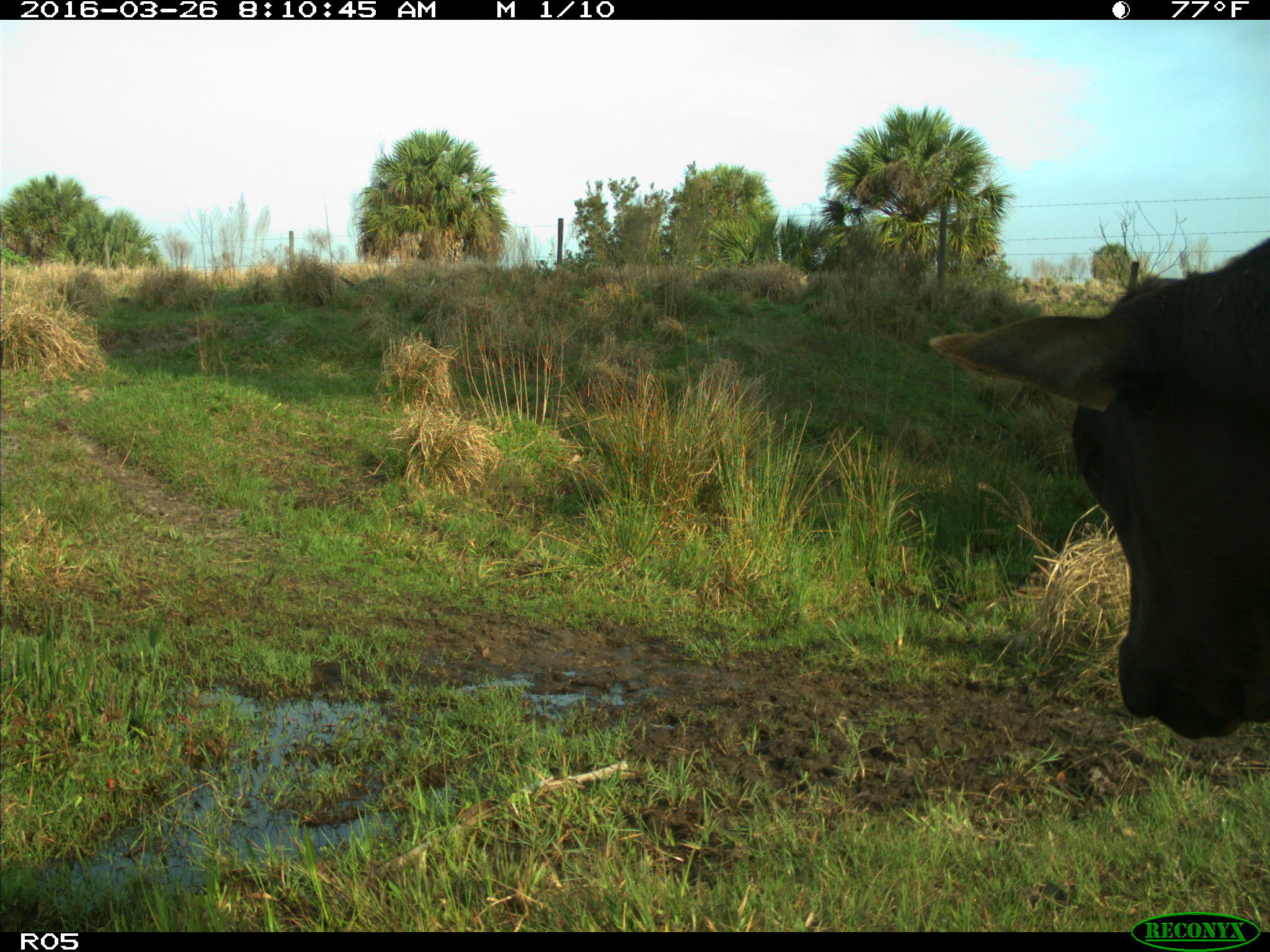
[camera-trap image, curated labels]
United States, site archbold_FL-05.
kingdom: Animalia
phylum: Chordata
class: Mammalia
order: Artiodactyla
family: Bovidae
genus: Bos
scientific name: Bos taurus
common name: domestic cow